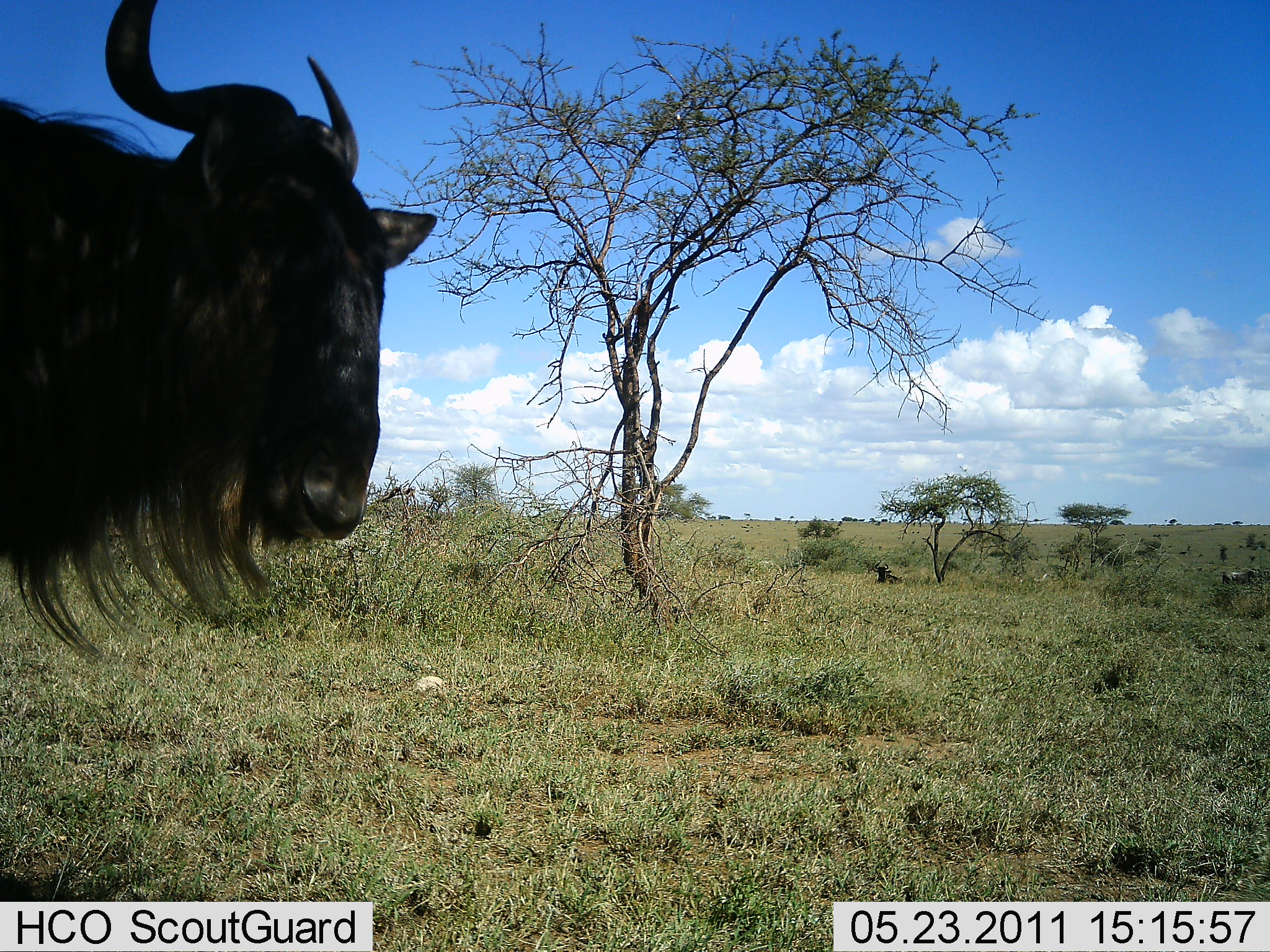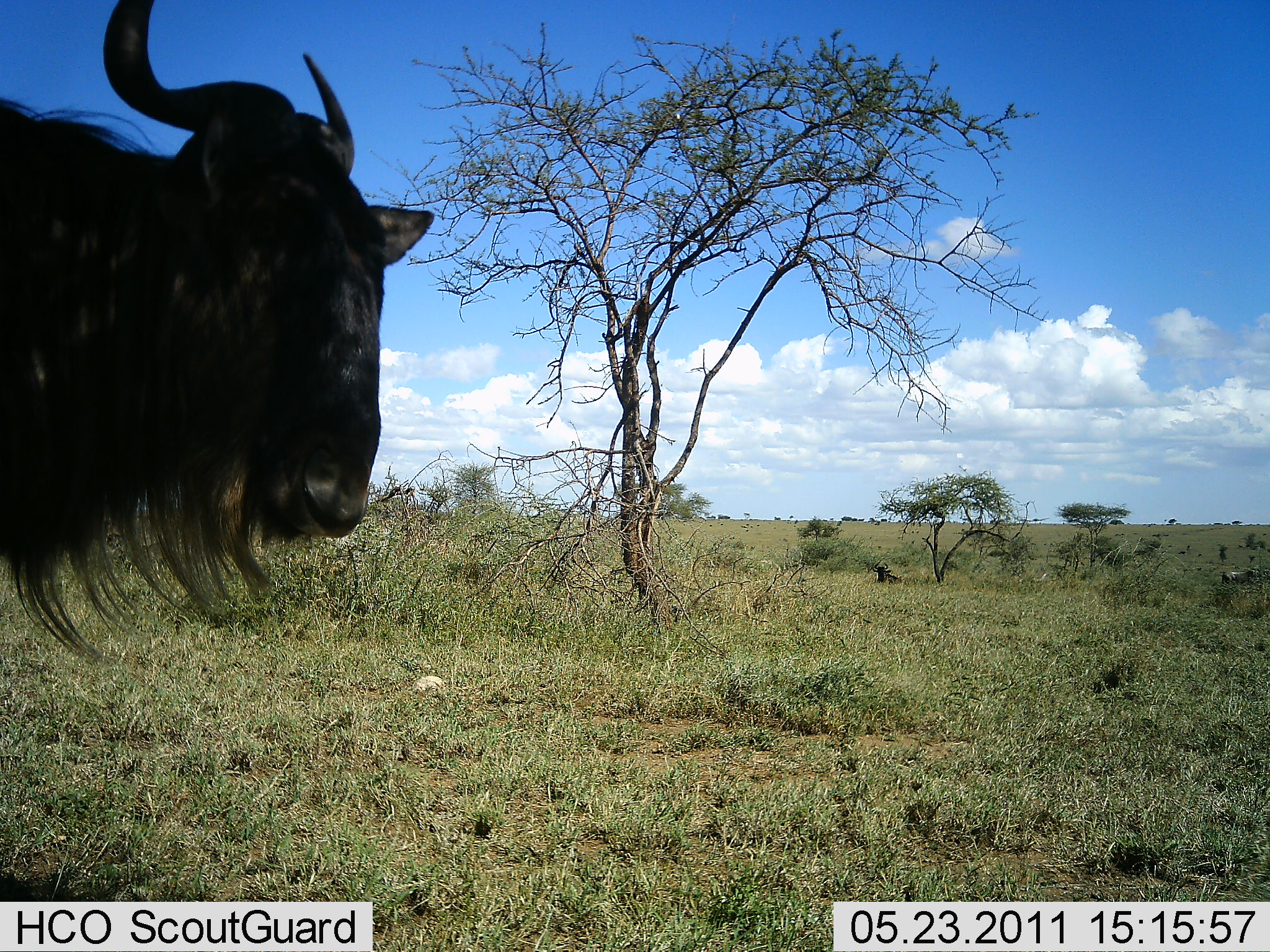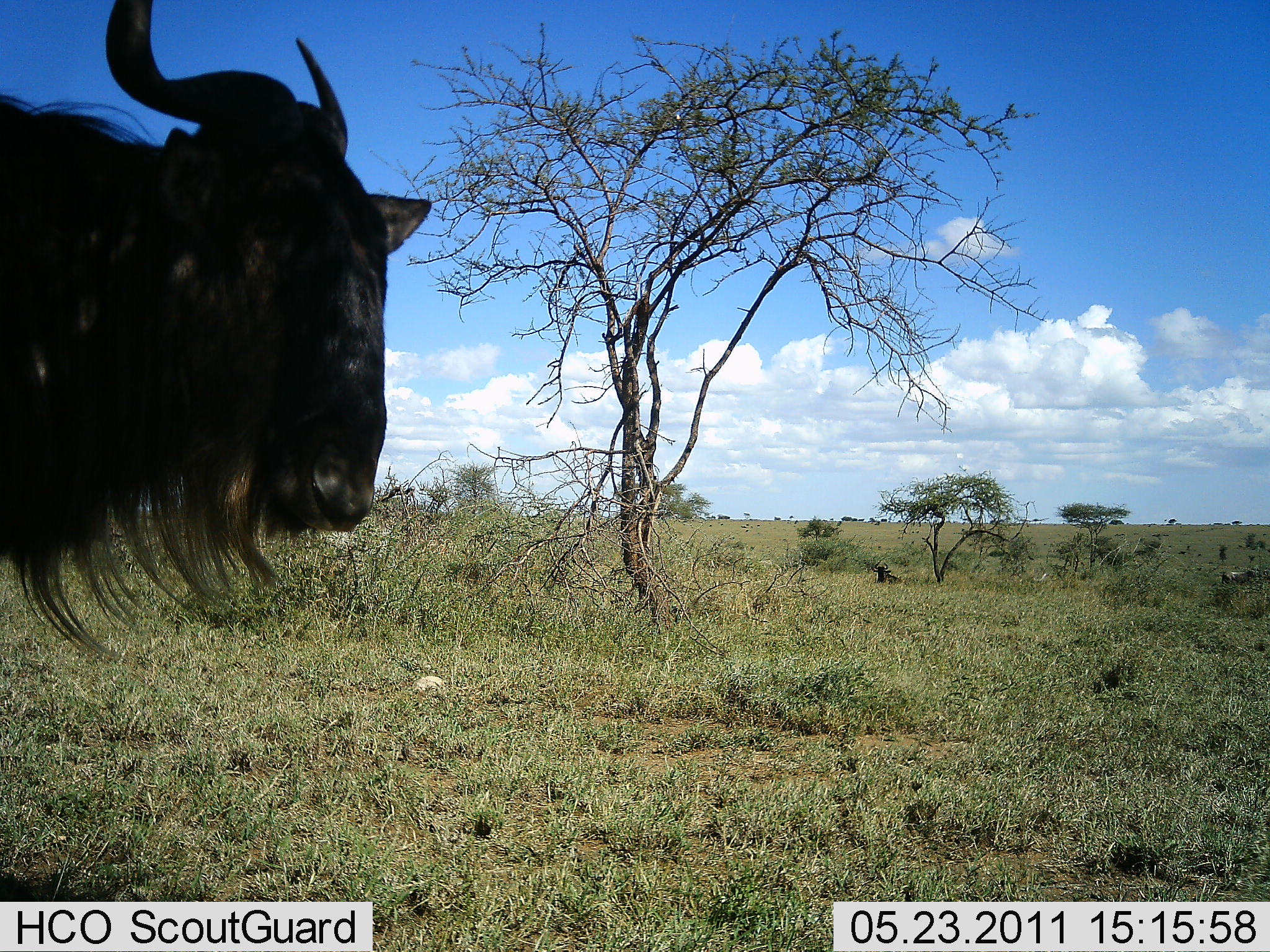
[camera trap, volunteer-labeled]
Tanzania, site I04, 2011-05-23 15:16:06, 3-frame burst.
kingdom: Animalia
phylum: Chordata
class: Mammalia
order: Artiodactyla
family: Bovidae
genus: Connochaetes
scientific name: Connochaetes taurinus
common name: blue wildebeest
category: wildebeest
Wildebeest (blue wildebeest) (Connochaetes taurinus), count 1. Behavior (volunteer vote fractions): standing 100%, resting 9%, moving 0%, interacting 0%. Young present (vote fraction): 0%. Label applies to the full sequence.